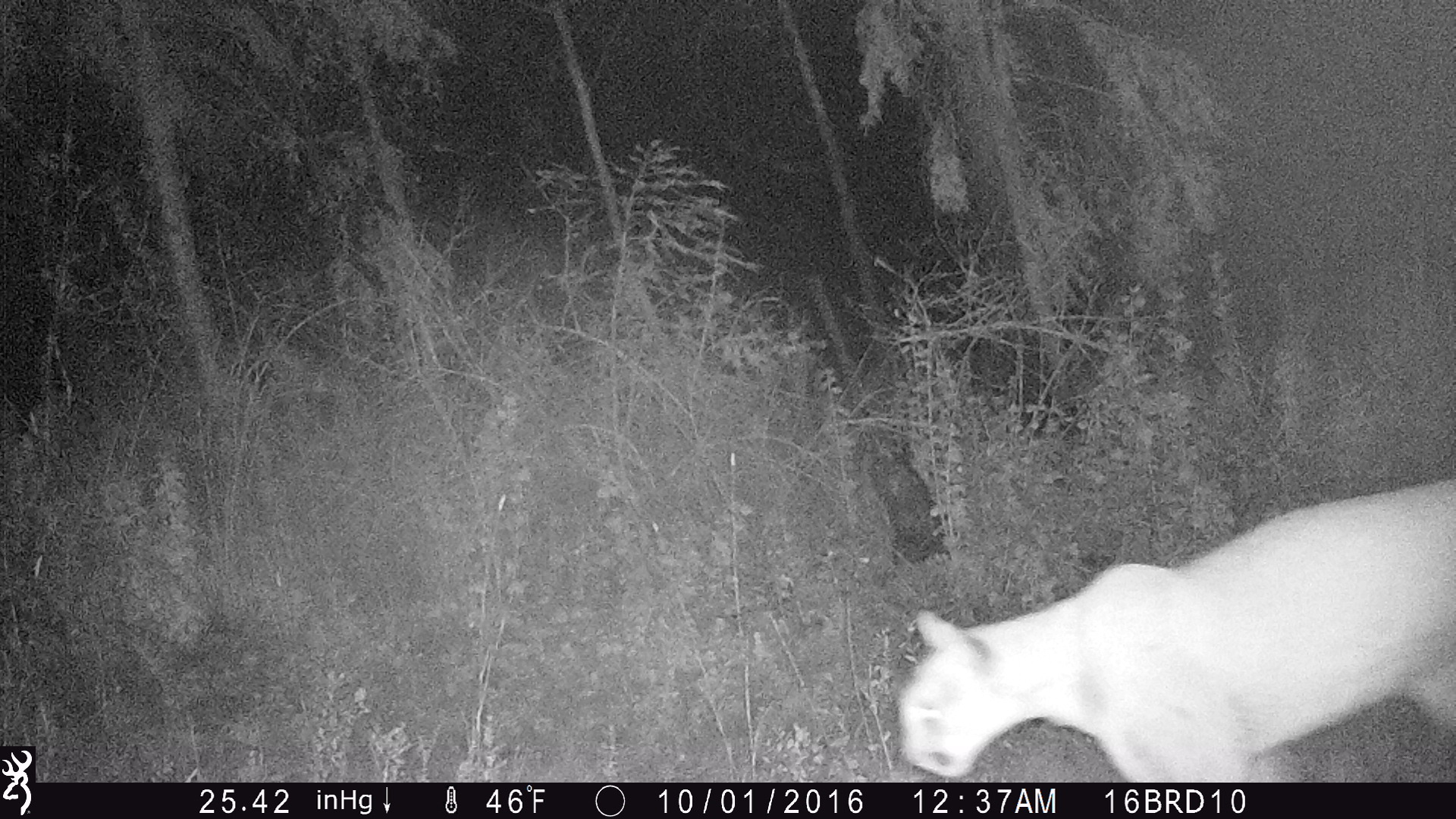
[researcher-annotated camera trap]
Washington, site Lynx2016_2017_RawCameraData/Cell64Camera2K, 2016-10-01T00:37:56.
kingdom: Animalia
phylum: Chordata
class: Mammalia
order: Carnivora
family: Felidae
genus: Puma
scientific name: Puma concolor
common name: mountain lion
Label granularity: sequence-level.